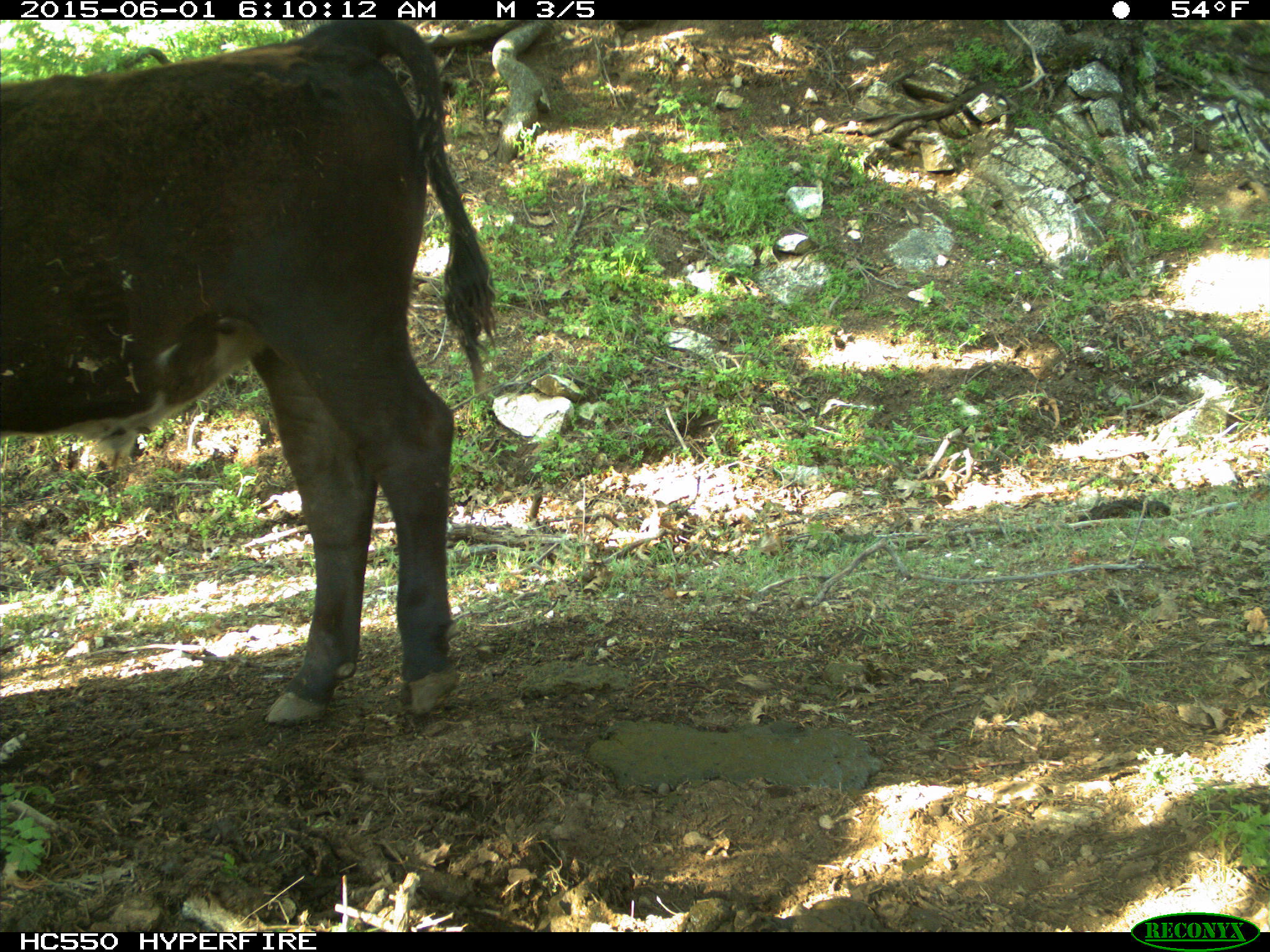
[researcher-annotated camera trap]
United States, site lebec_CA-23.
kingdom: Animalia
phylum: Chordata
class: Mammalia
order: Artiodactyla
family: Bovidae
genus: Bos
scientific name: Bos taurus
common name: domestic cow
Bos taurus (domestic cow).